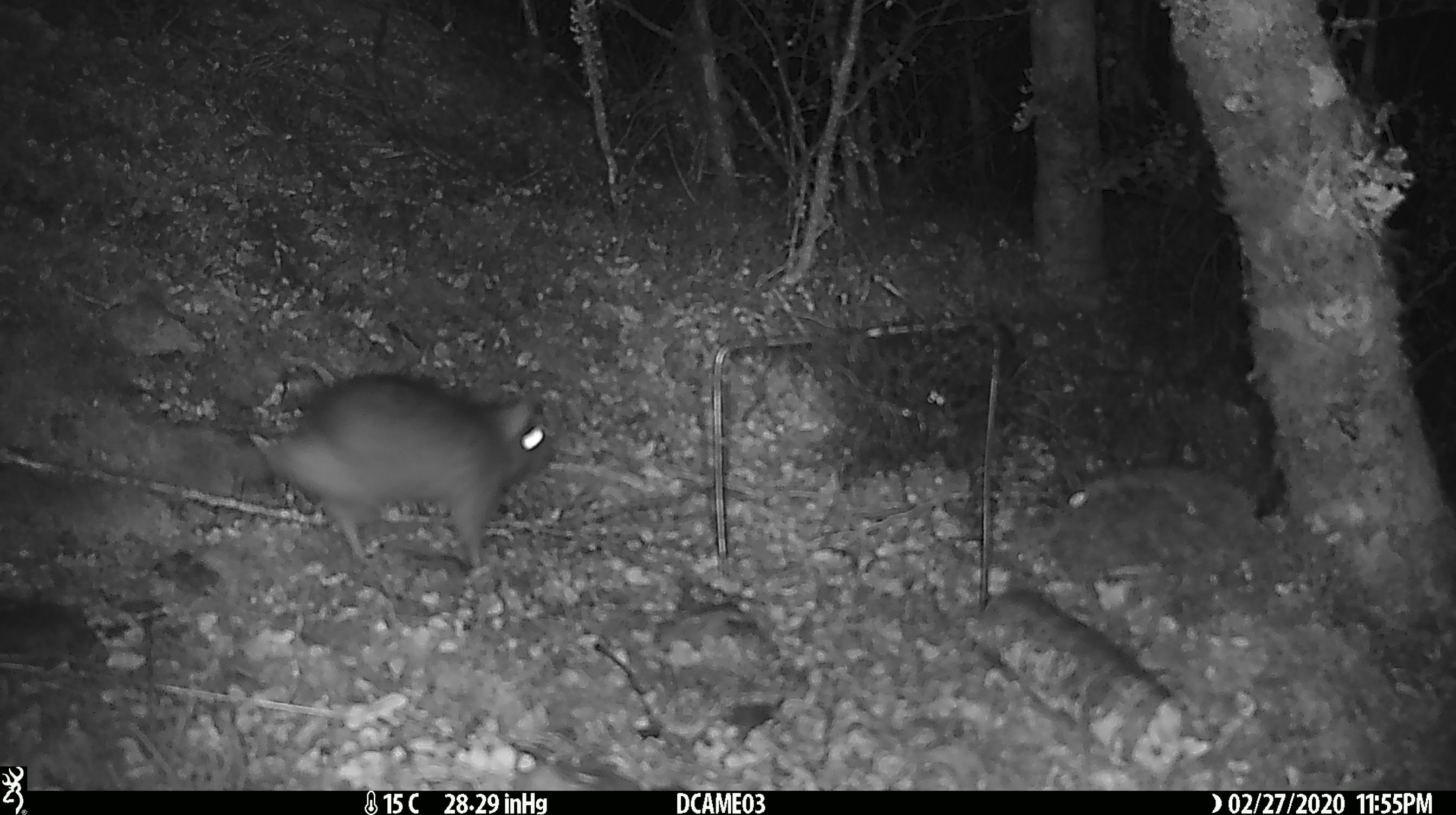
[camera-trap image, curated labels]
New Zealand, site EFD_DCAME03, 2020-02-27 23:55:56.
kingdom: Animalia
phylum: Chordata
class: Mammalia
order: Rodentia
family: Muridae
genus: Rattus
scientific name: Rattus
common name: rat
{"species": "rat (Rattus)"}